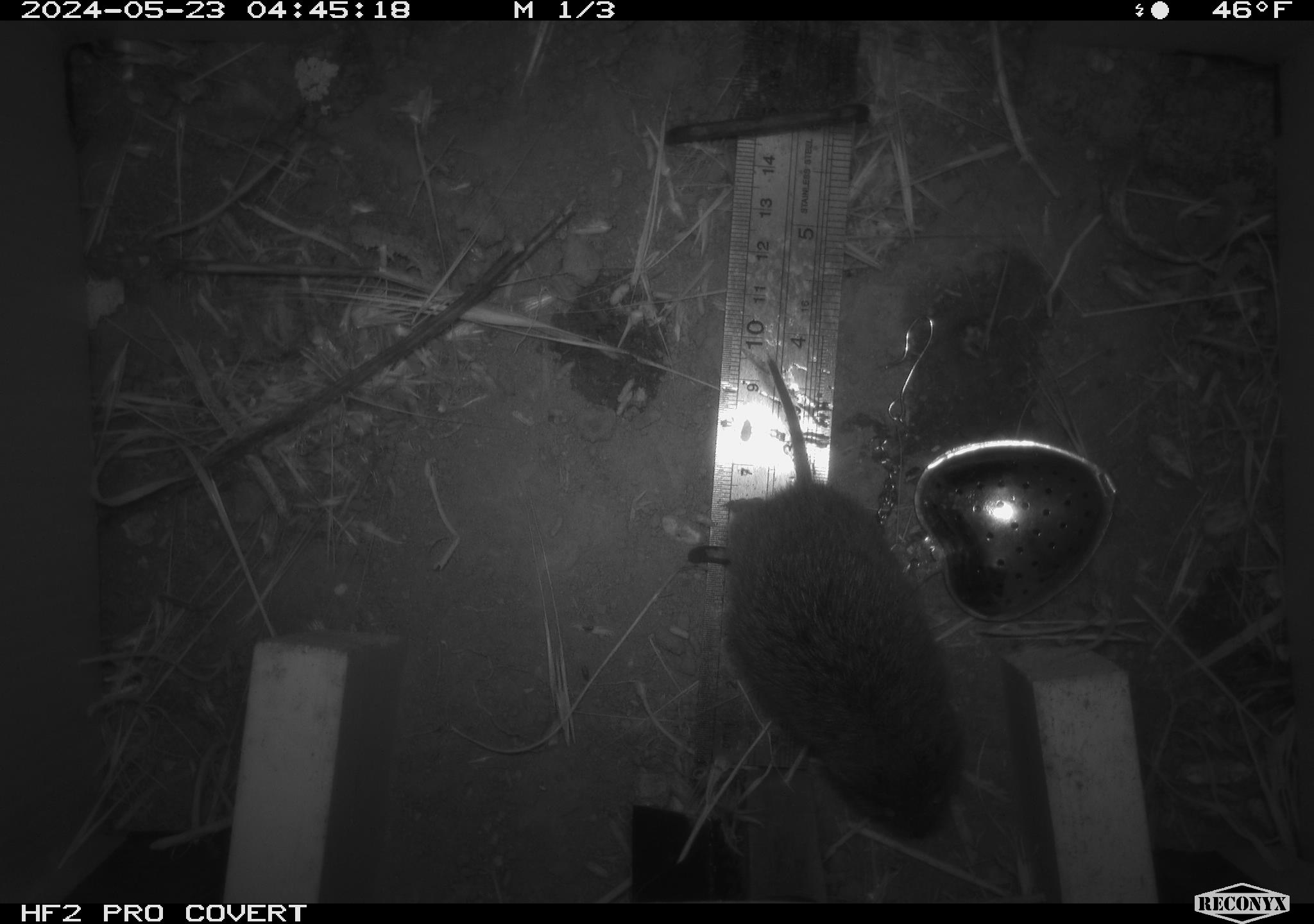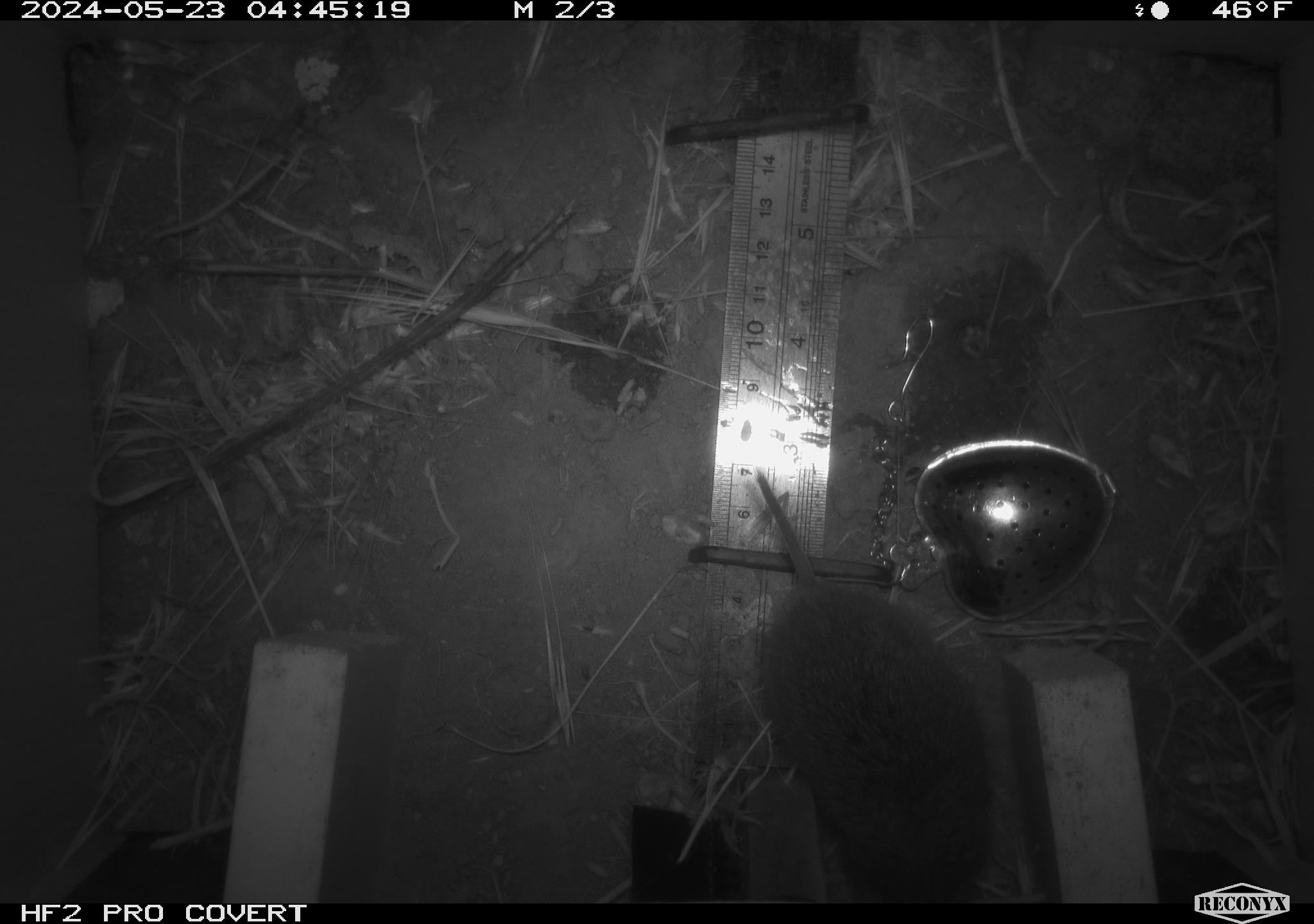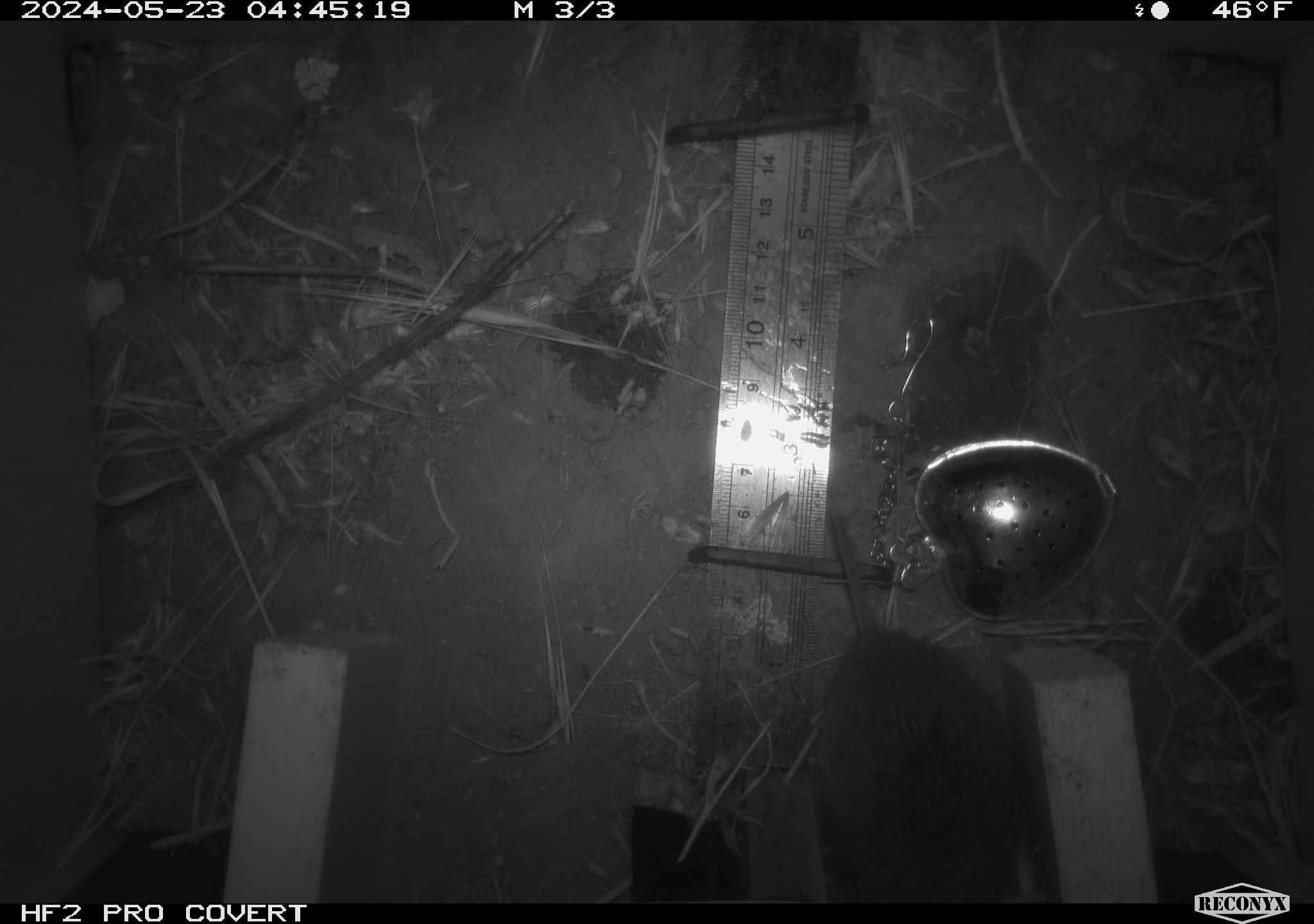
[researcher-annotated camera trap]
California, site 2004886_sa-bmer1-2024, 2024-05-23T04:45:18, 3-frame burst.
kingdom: Animalia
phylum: Chordata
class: Mammalia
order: Rodentia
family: Cricetidae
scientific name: Arvicolinae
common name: voles, lemmings, and muskrats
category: arvicolinae subfamily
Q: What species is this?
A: Arvicolinae subfamily (voles, lemmings, and muskrats) (Arvicolinae).